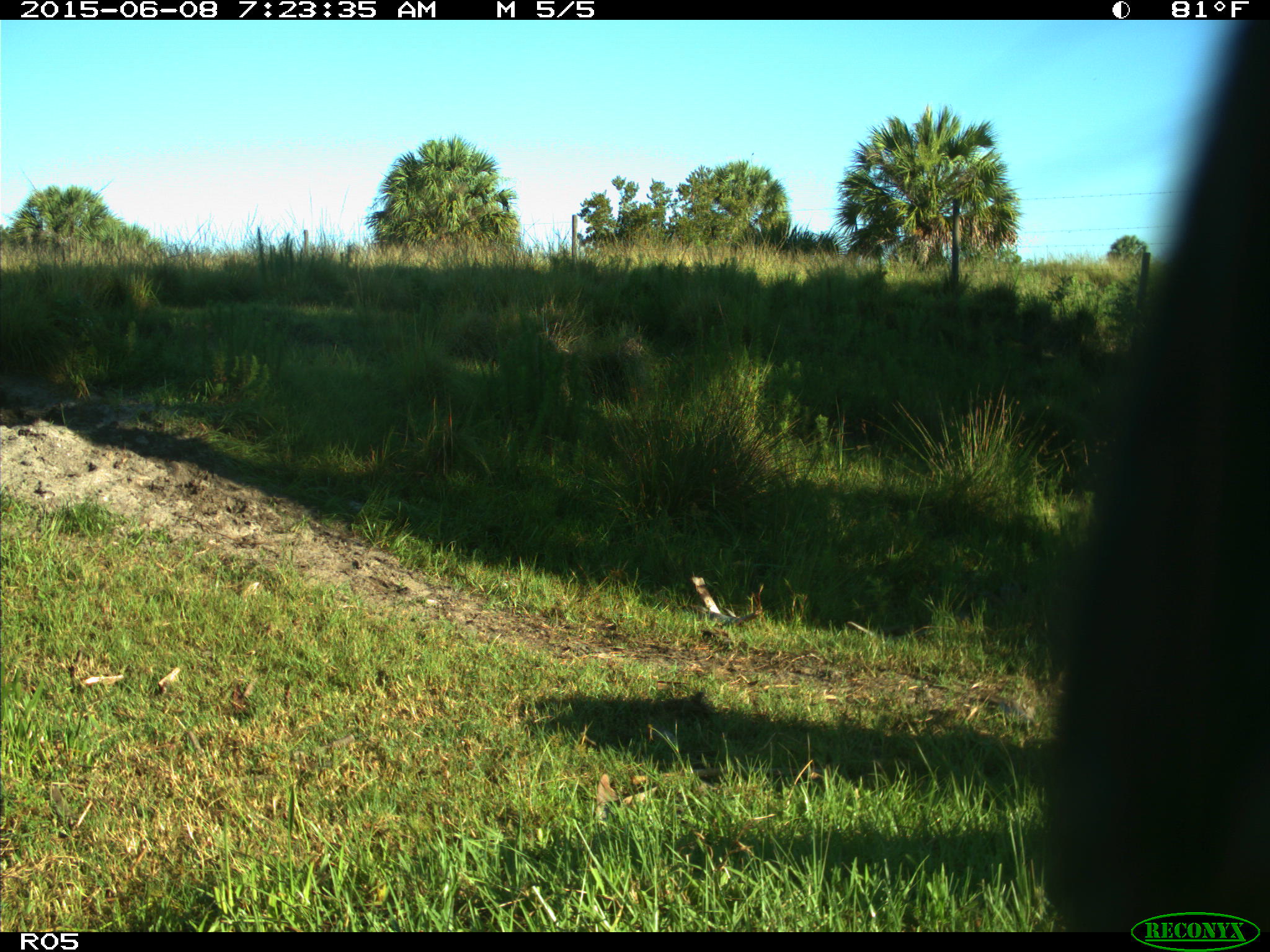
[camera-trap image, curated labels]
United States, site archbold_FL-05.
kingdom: Animalia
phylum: Chordata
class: Mammalia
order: Artiodactyla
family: Bovidae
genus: Bos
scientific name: Bos taurus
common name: domestic cow